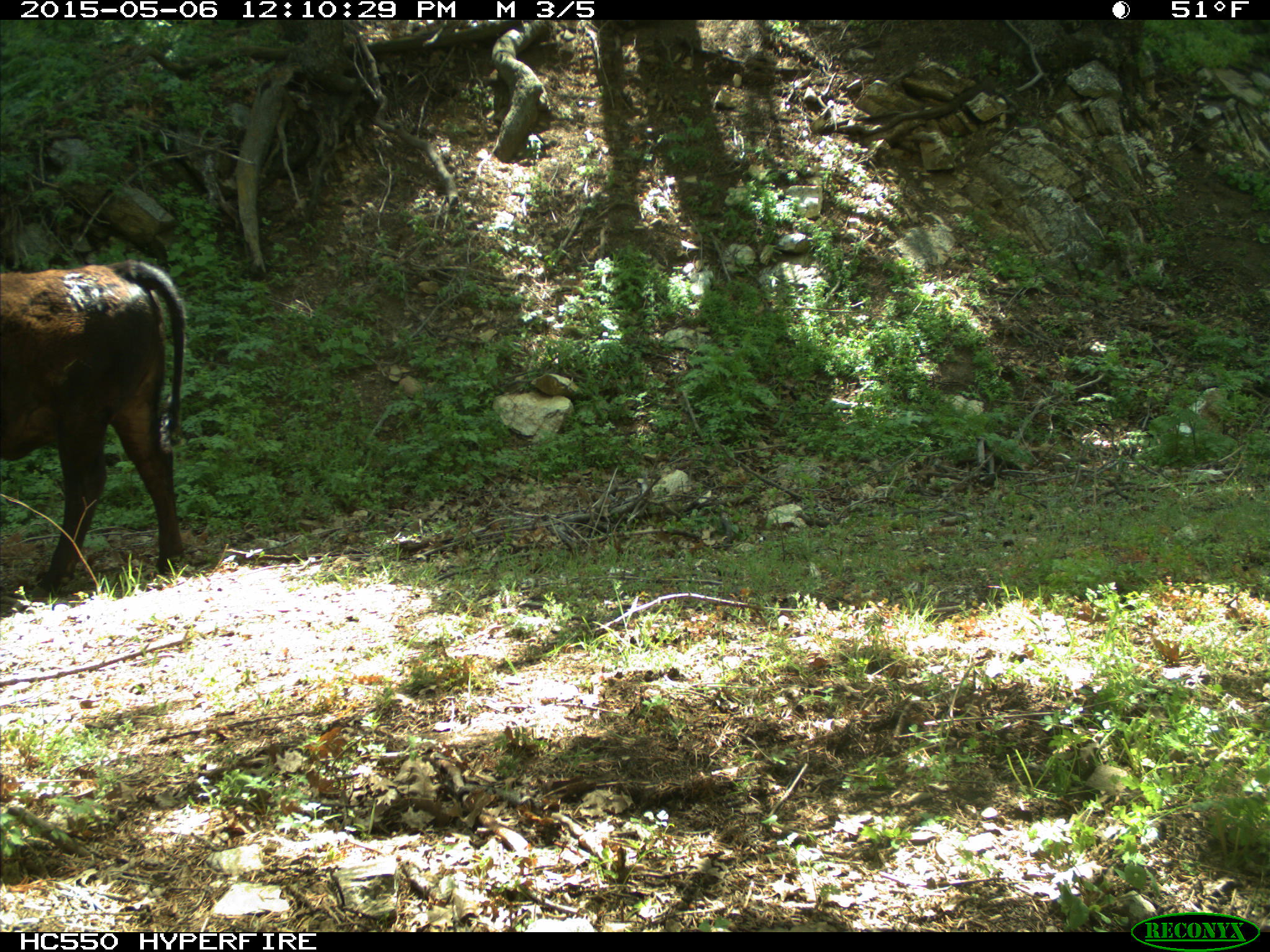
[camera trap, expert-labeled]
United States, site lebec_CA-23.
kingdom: Animalia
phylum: Chordata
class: Mammalia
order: Artiodactyla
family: Bovidae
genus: Bos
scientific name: Bos taurus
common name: domestic cow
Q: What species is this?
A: Bos taurus (domestic cow).